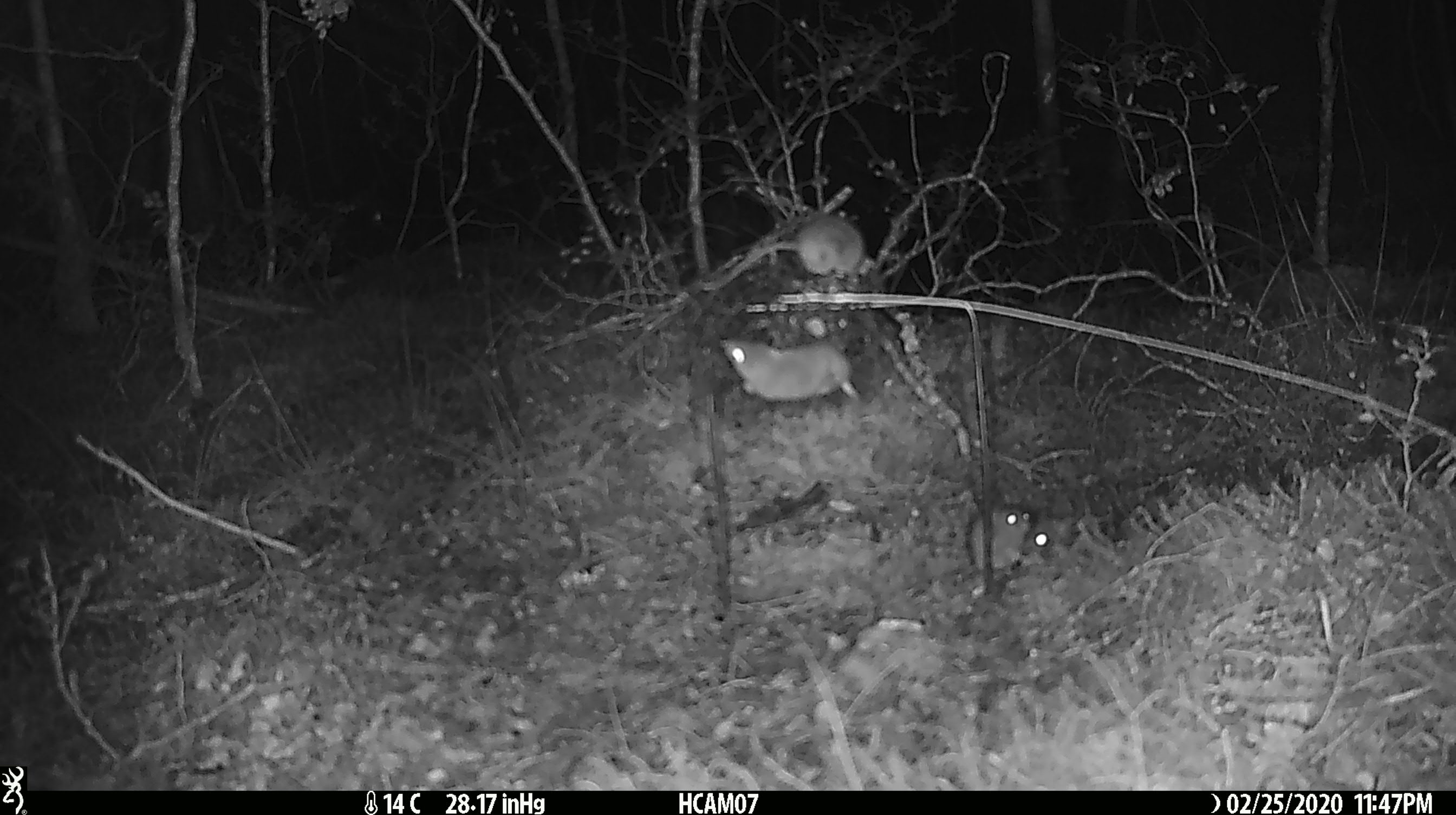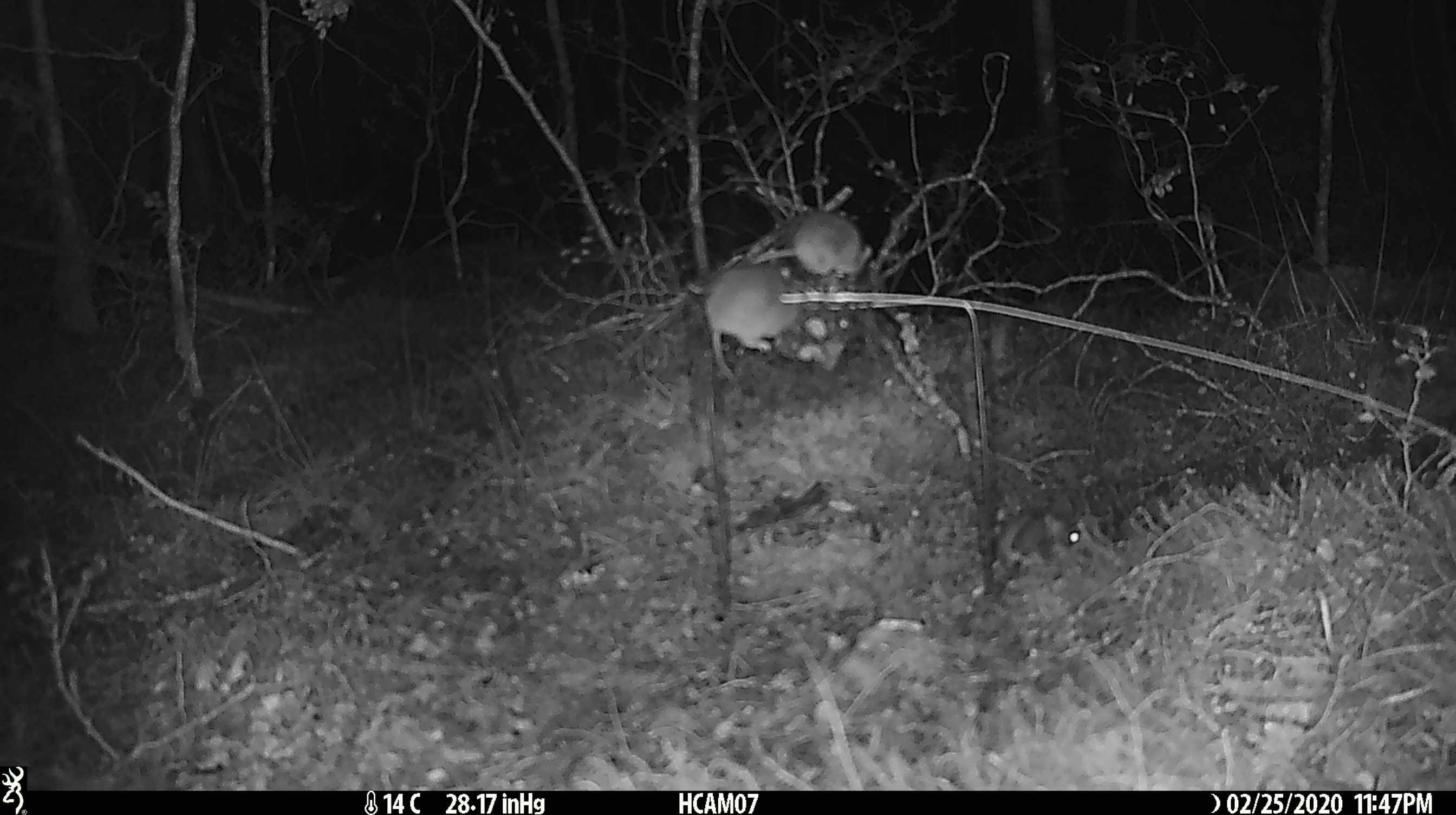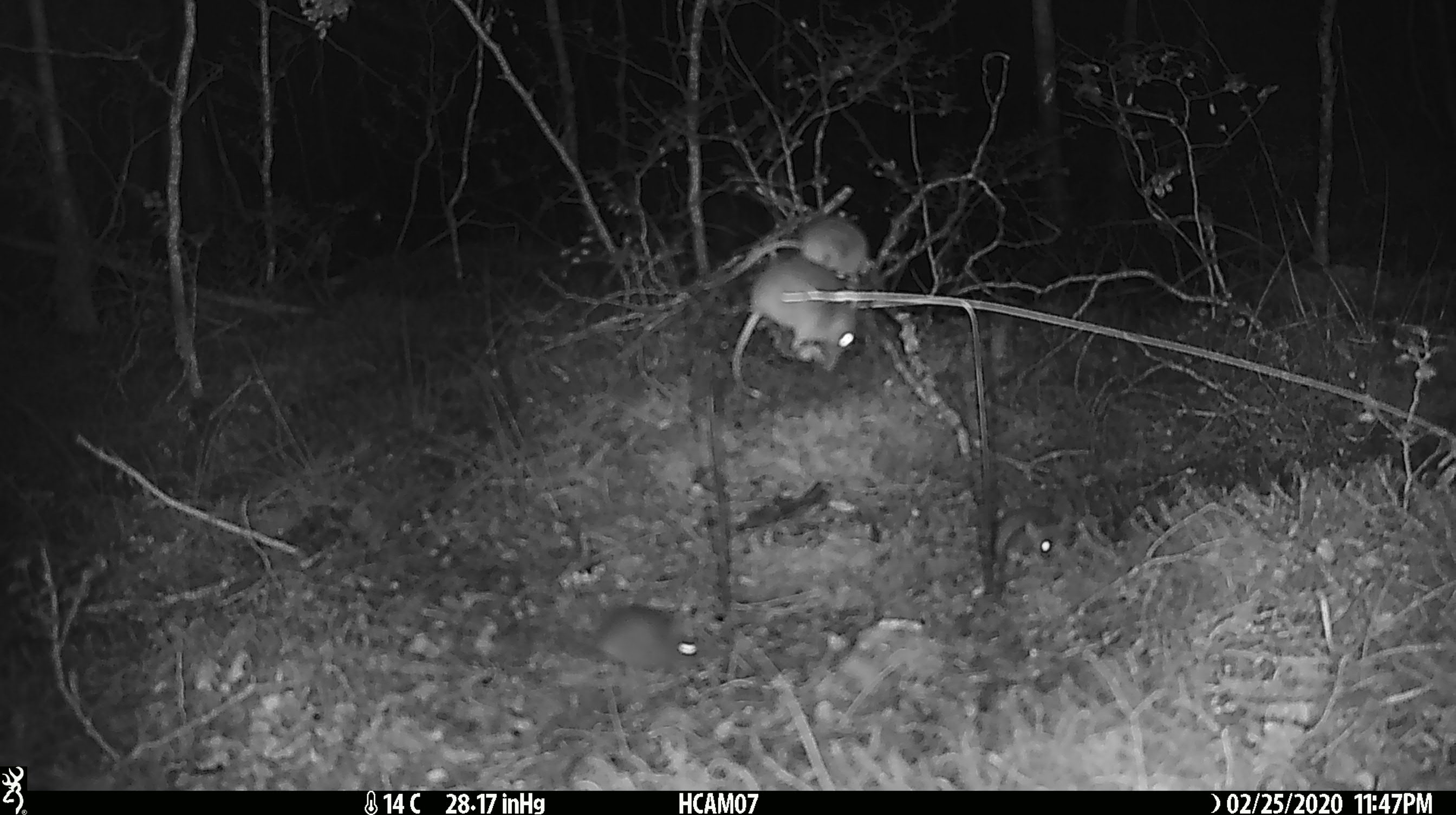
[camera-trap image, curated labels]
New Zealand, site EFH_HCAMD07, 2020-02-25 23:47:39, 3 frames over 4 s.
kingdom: Animalia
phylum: Chordata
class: Mammalia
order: Rodentia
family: Muridae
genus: Mus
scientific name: Mus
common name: mouse